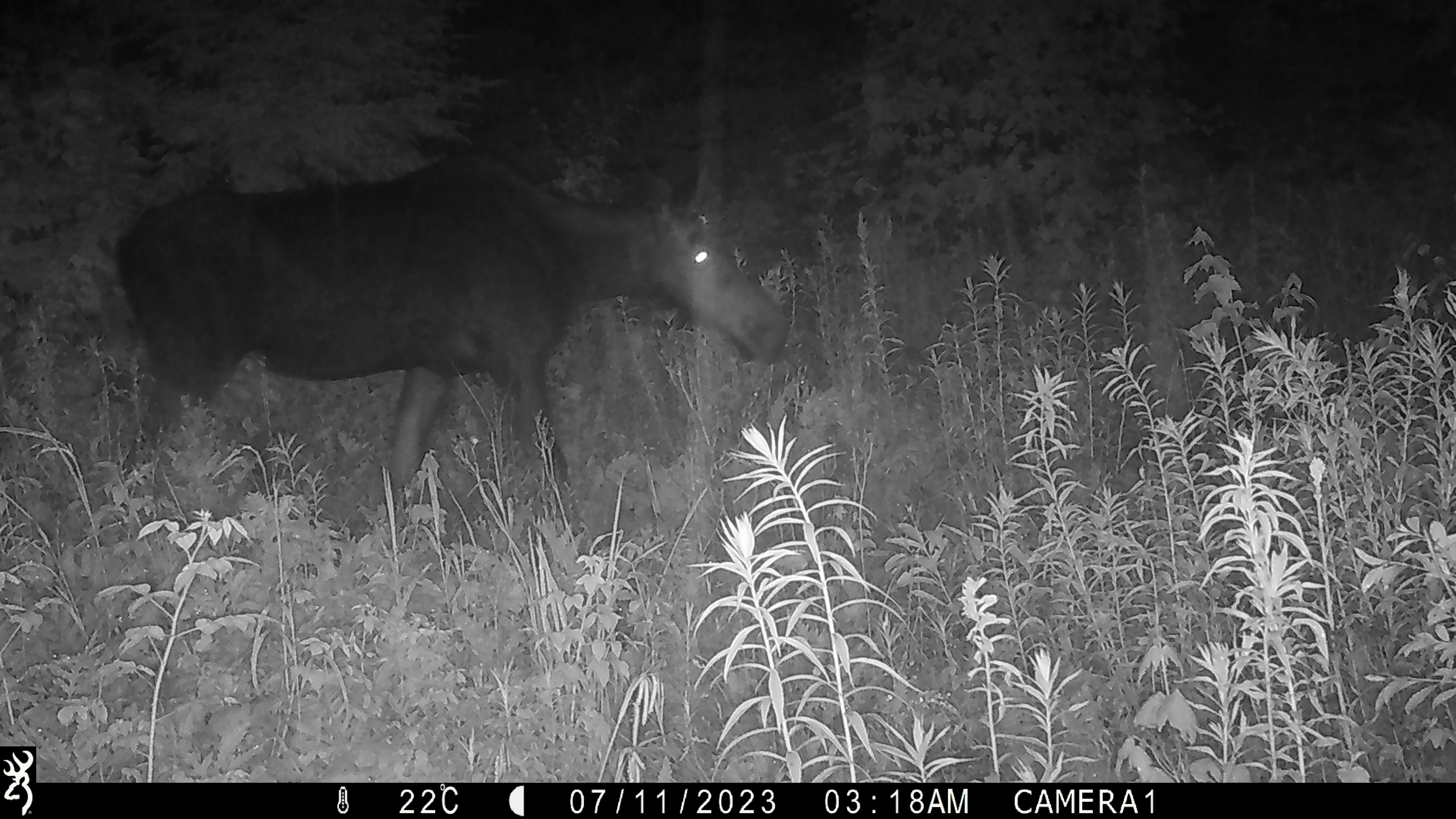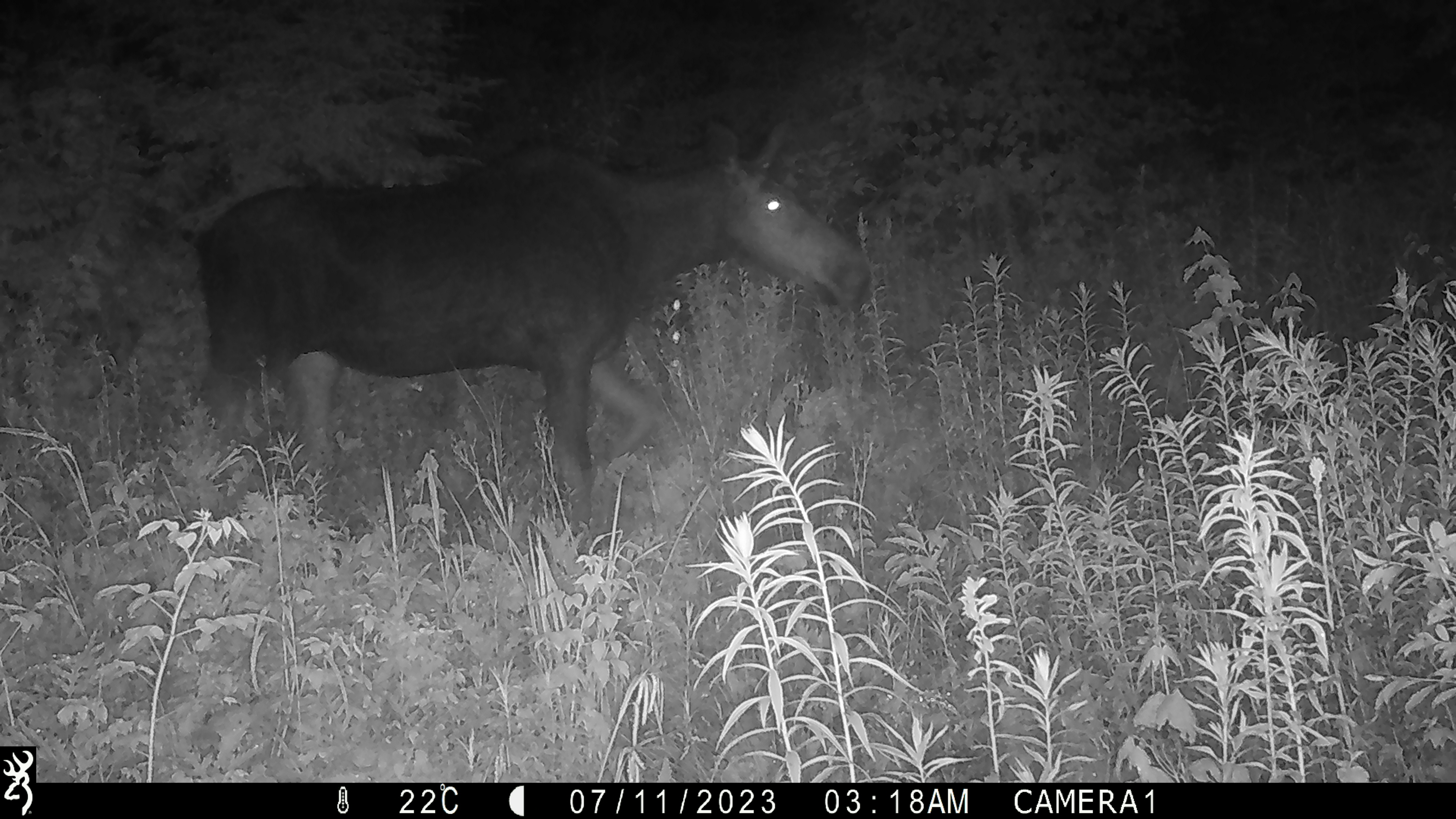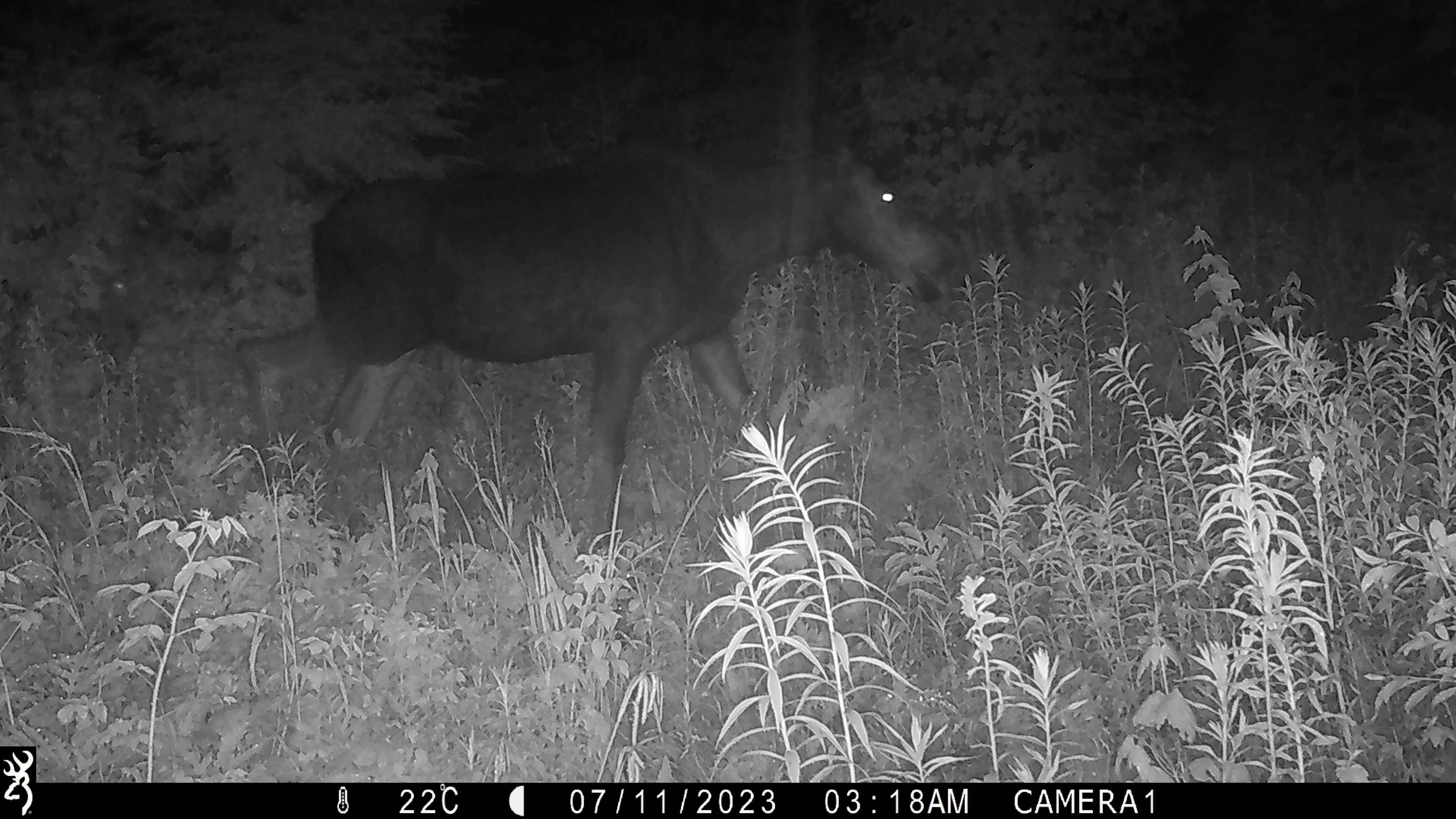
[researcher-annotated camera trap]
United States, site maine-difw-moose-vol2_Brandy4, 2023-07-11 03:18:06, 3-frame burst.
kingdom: Animalia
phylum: Chordata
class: Mammalia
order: Artiodactyla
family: Cervidae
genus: Alces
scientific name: Alces alces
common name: moose